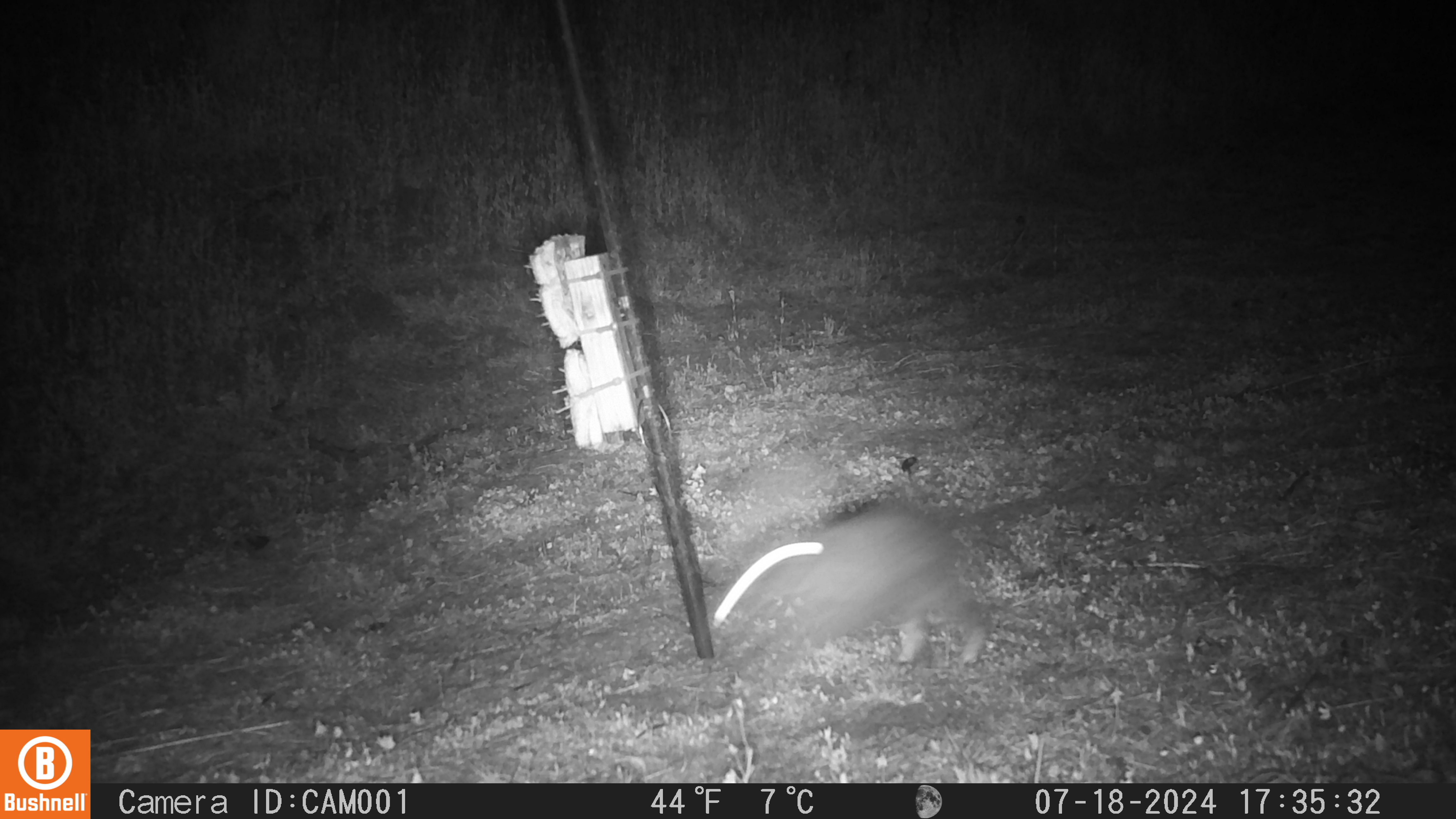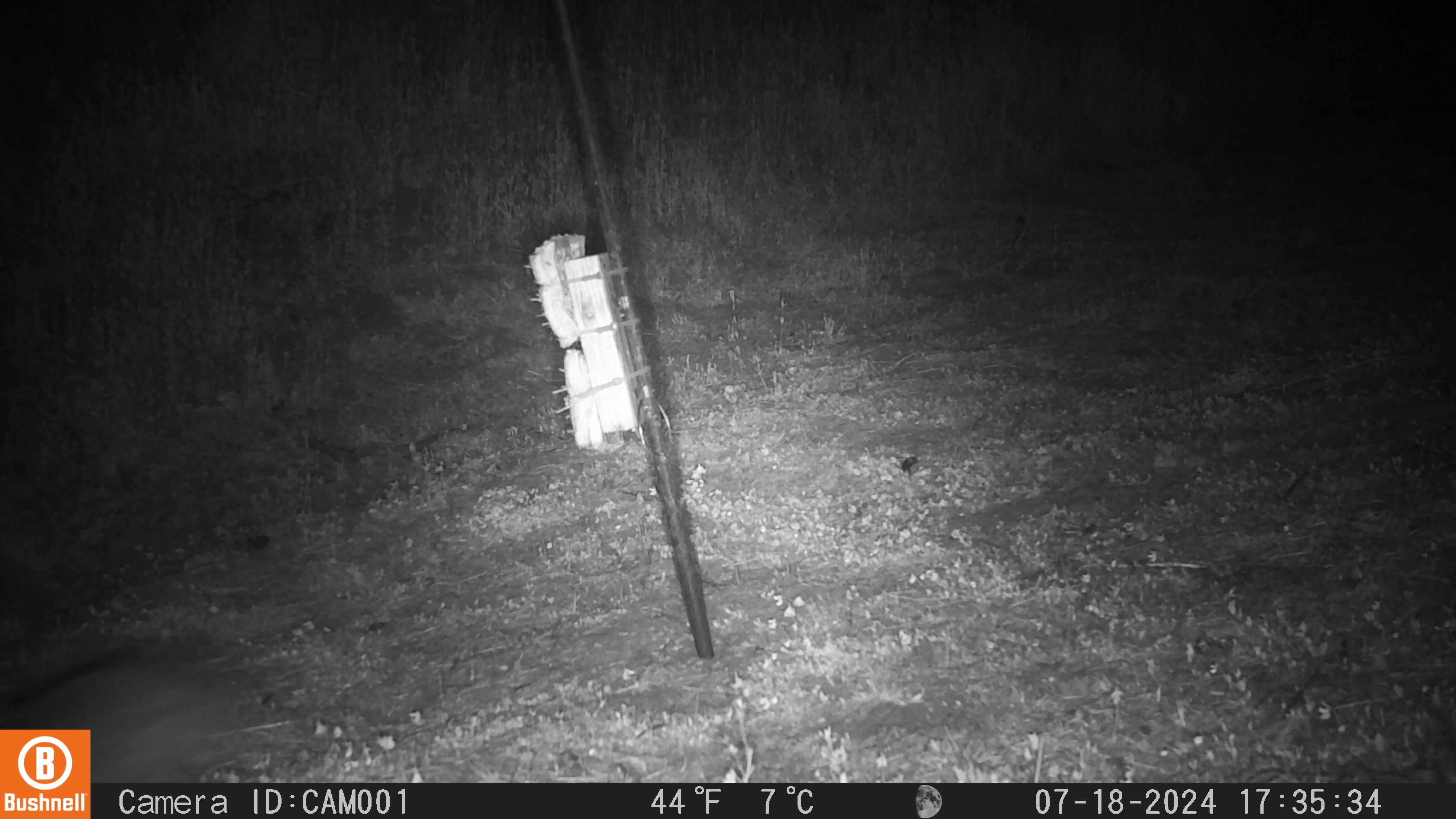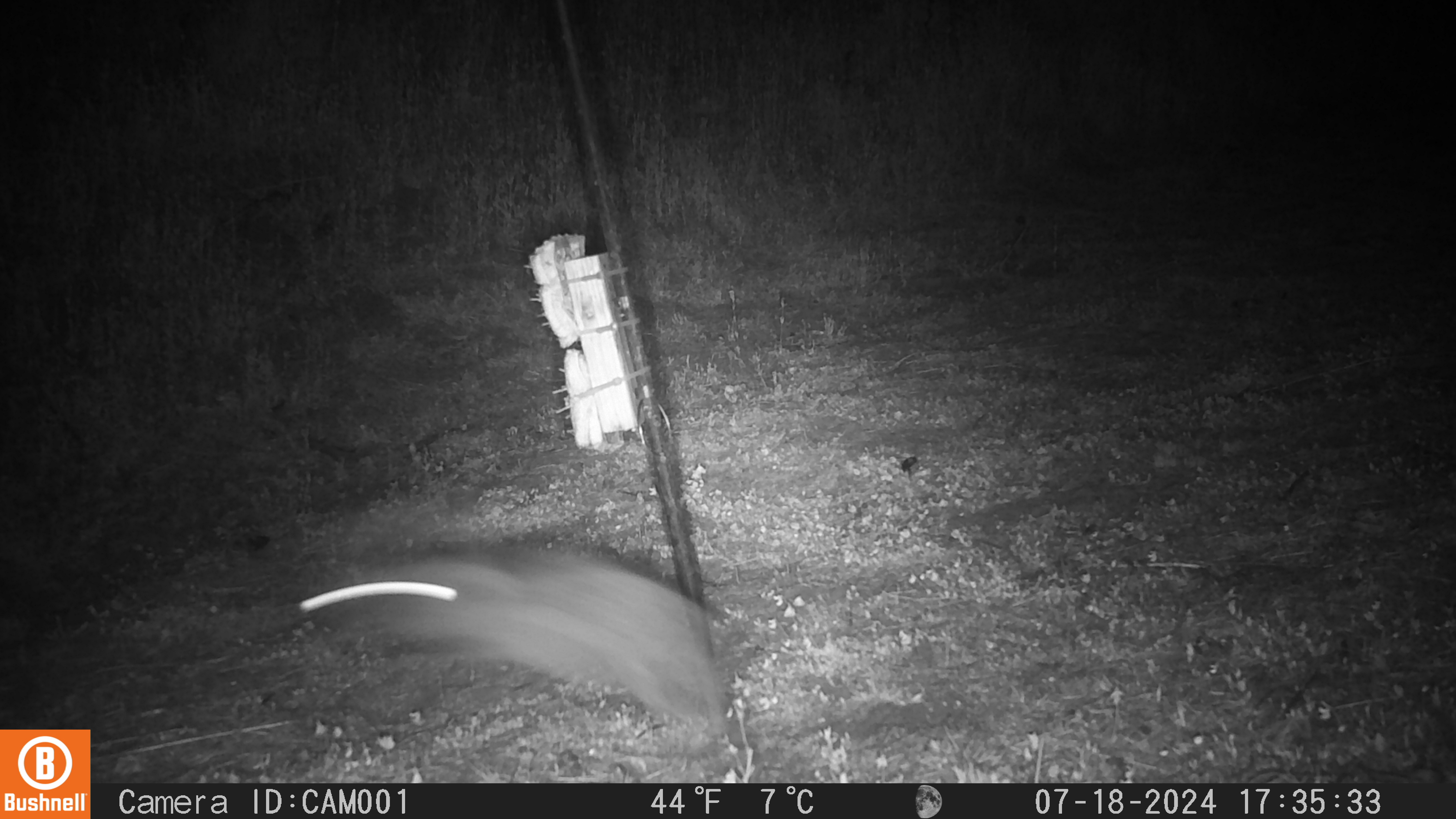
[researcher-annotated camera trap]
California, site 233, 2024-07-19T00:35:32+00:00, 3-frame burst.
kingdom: Animalia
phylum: Chordata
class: Mammalia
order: Lagomorpha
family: Leporidae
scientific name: Leporidae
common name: rabbit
Rabbit (Leporidae).